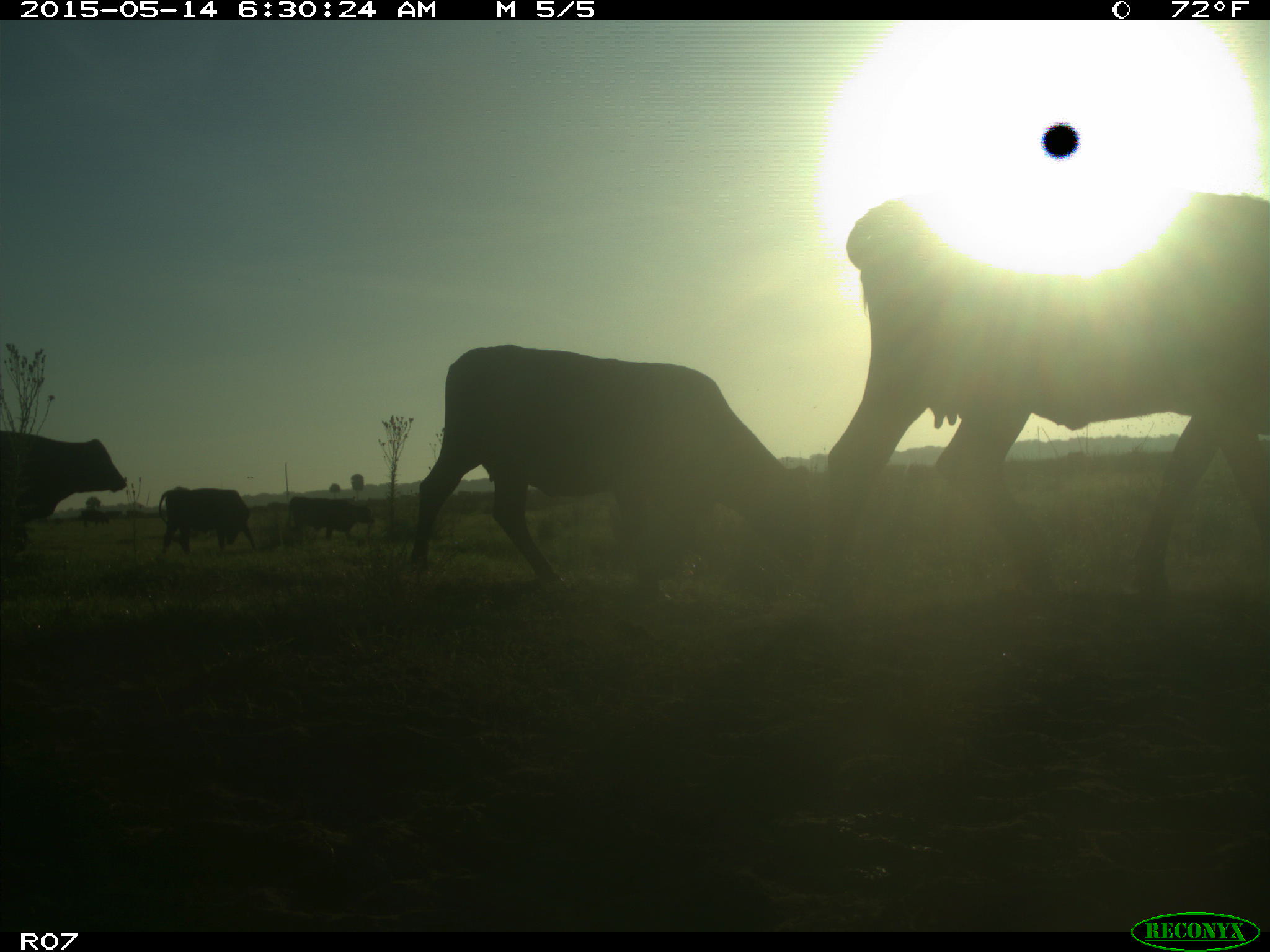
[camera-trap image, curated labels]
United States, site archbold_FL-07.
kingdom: Animalia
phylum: Chordata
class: Mammalia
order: Artiodactyla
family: Bovidae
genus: Bos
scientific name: Bos taurus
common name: domestic cow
Bos taurus (domestic cow).